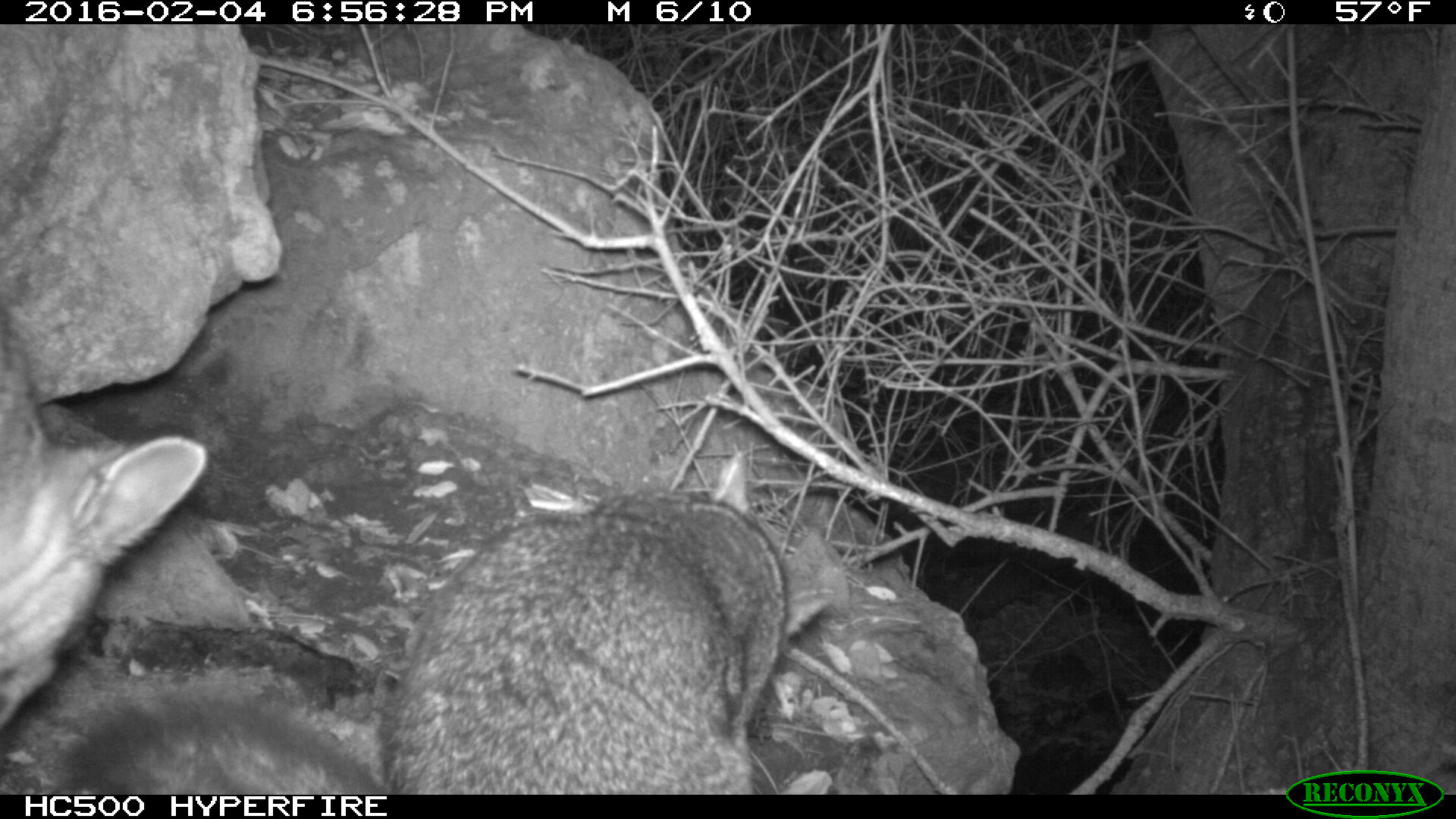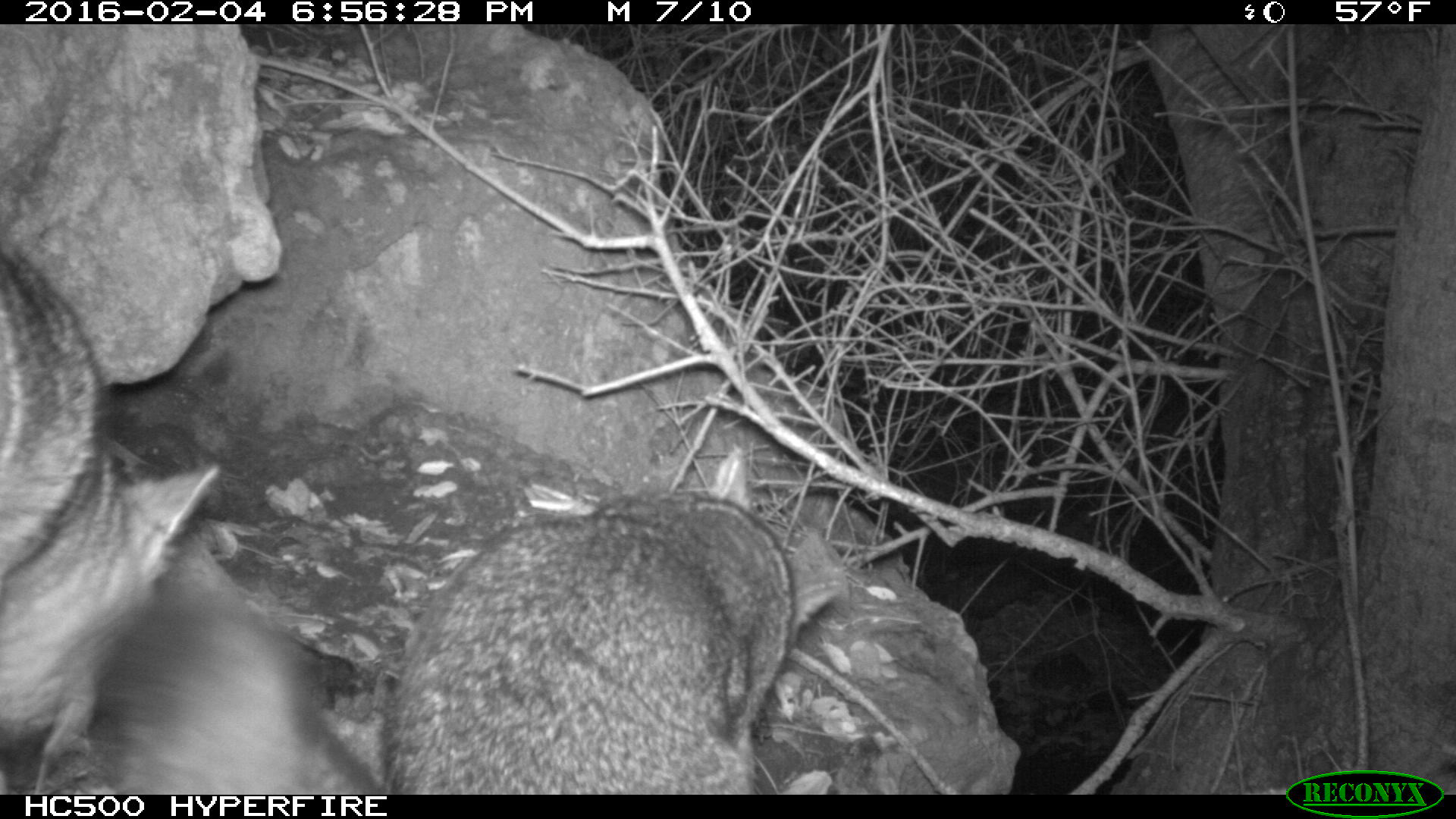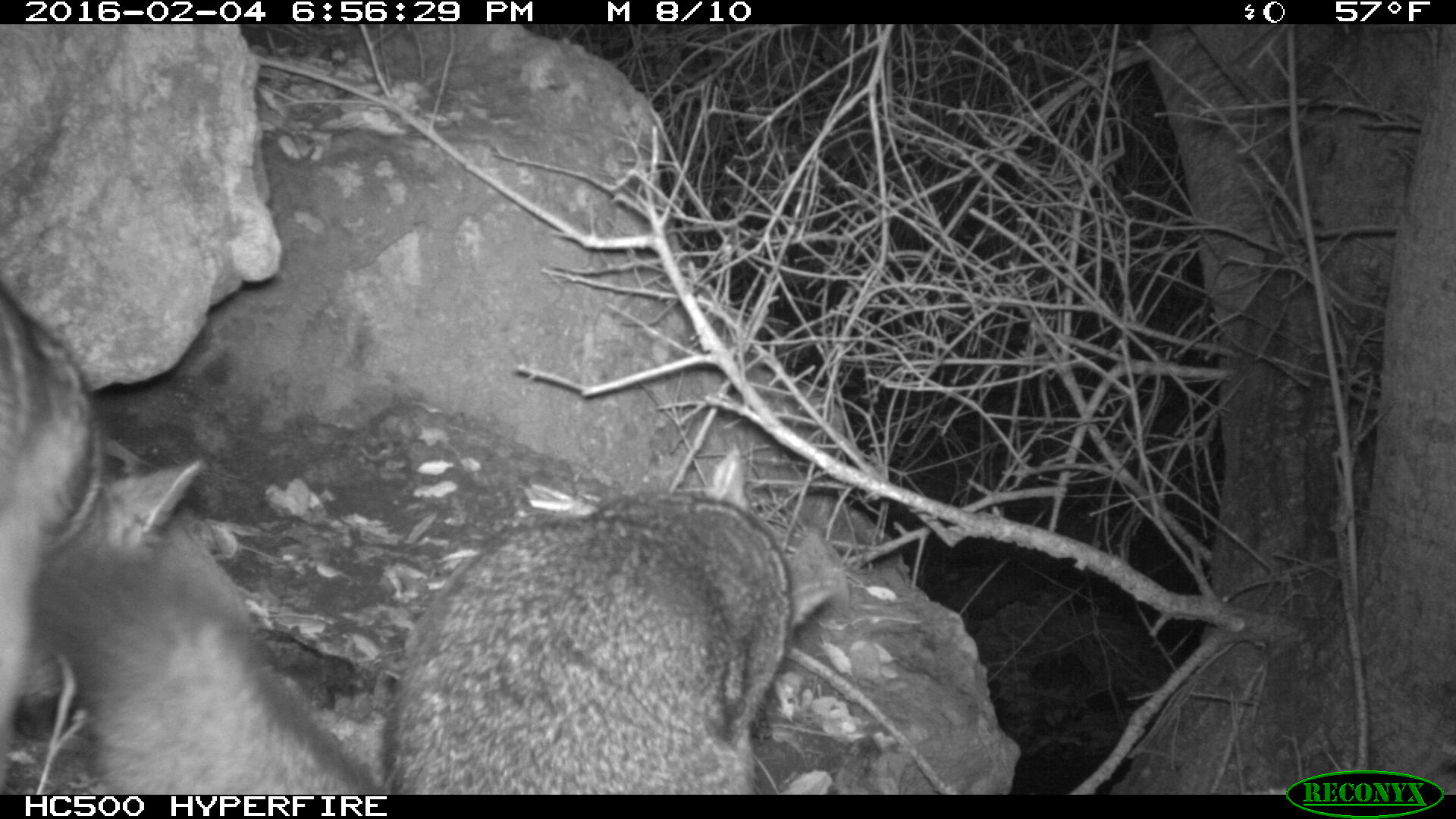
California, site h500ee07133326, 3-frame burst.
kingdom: Animalia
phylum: Chordata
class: Mammalia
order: Carnivora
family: Canidae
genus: Urocyon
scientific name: Urocyon littoralis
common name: island fox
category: fox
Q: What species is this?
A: Fox (island fox) (Urocyon littoralis).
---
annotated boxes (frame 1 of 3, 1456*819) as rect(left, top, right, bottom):
fox: rect(55, 451, 832, 794); rect(0, 278, 212, 727)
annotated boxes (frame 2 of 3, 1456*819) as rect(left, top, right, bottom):
fox: rect(89, 448, 846, 795); rect(0, 247, 219, 744)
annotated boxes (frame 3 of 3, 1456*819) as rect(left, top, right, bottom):
fox: rect(69, 444, 839, 795); rect(0, 279, 200, 773)